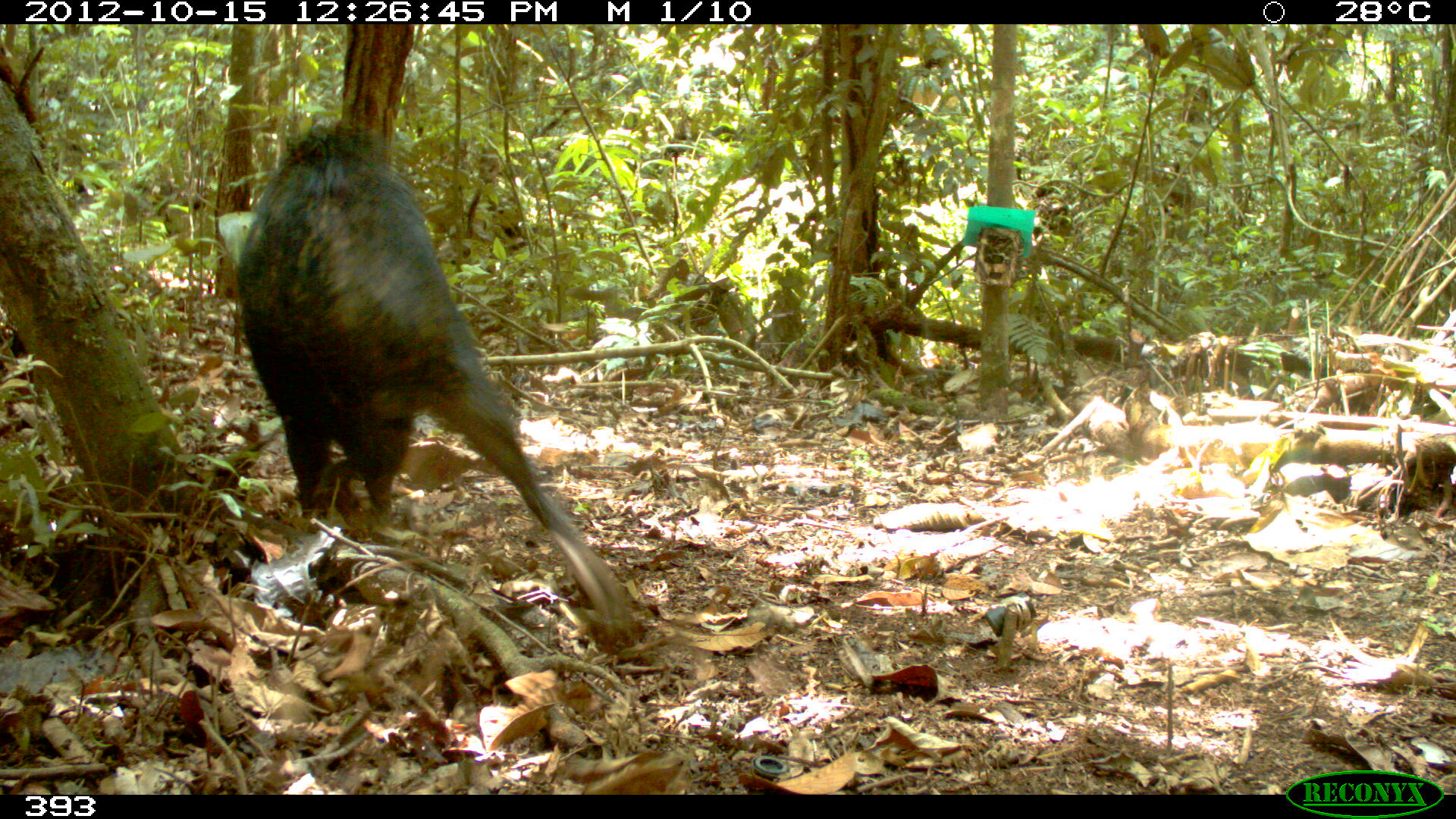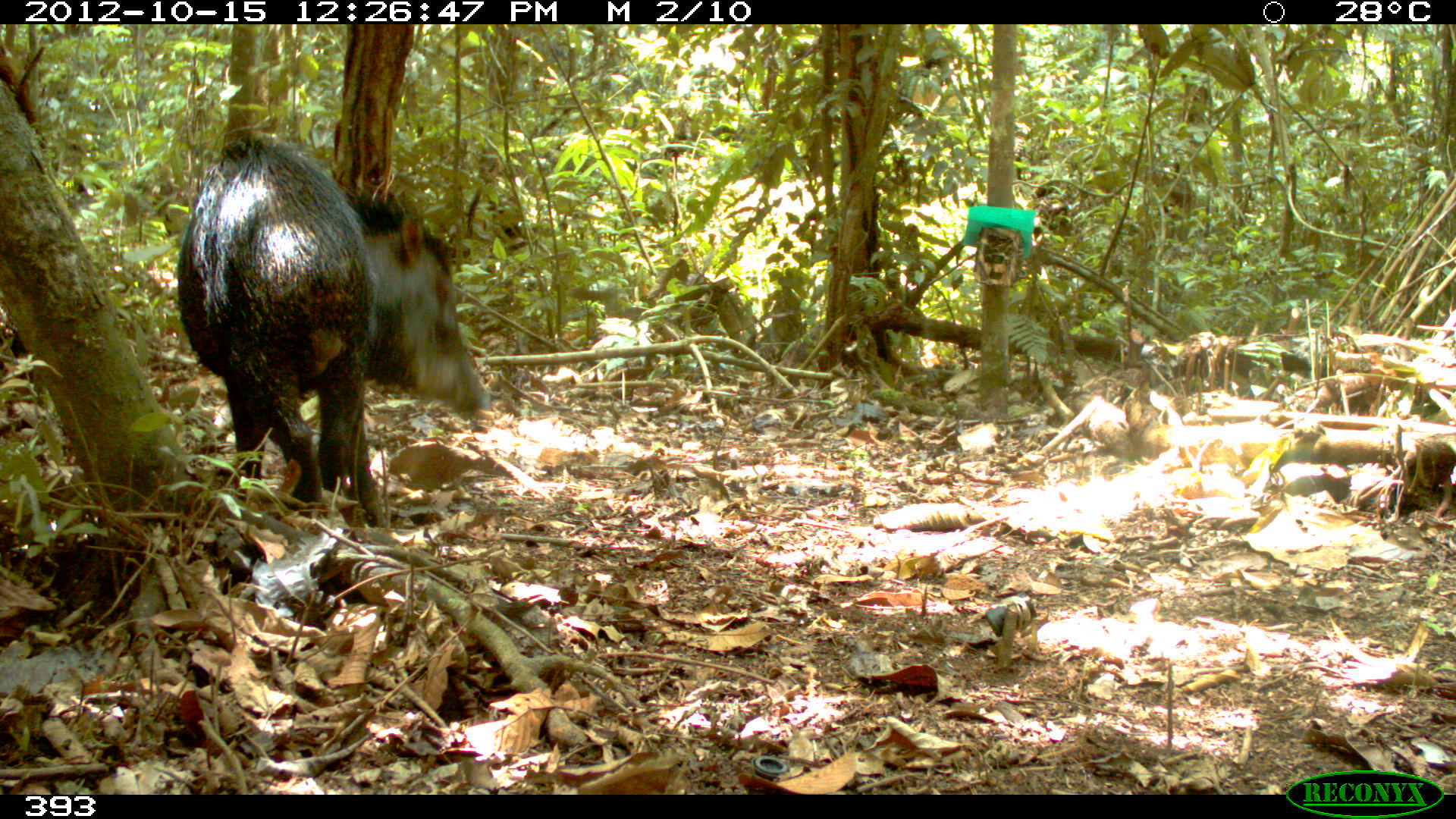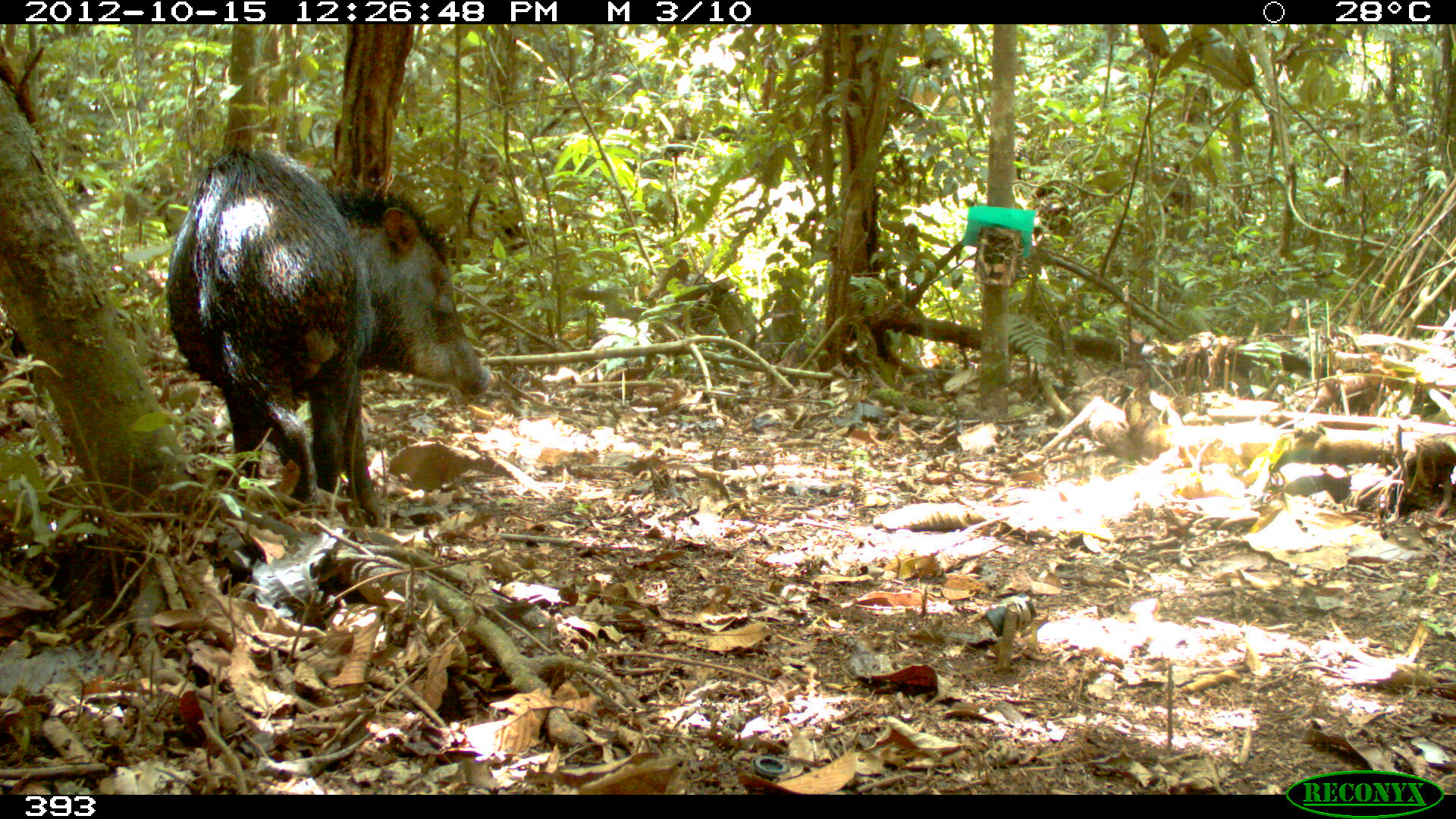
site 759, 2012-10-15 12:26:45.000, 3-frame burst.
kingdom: Animalia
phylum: Chordata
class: Mammalia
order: Artiodactyla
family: Tayassuidae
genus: Tayassu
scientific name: Tayassu pecari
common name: white-lipped peccary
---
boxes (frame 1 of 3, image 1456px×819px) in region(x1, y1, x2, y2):
tayassu pecari: region(216, 122, 633, 641)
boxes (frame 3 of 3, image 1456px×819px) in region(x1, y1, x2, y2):
tayassu pecari: region(164, 143, 494, 529)